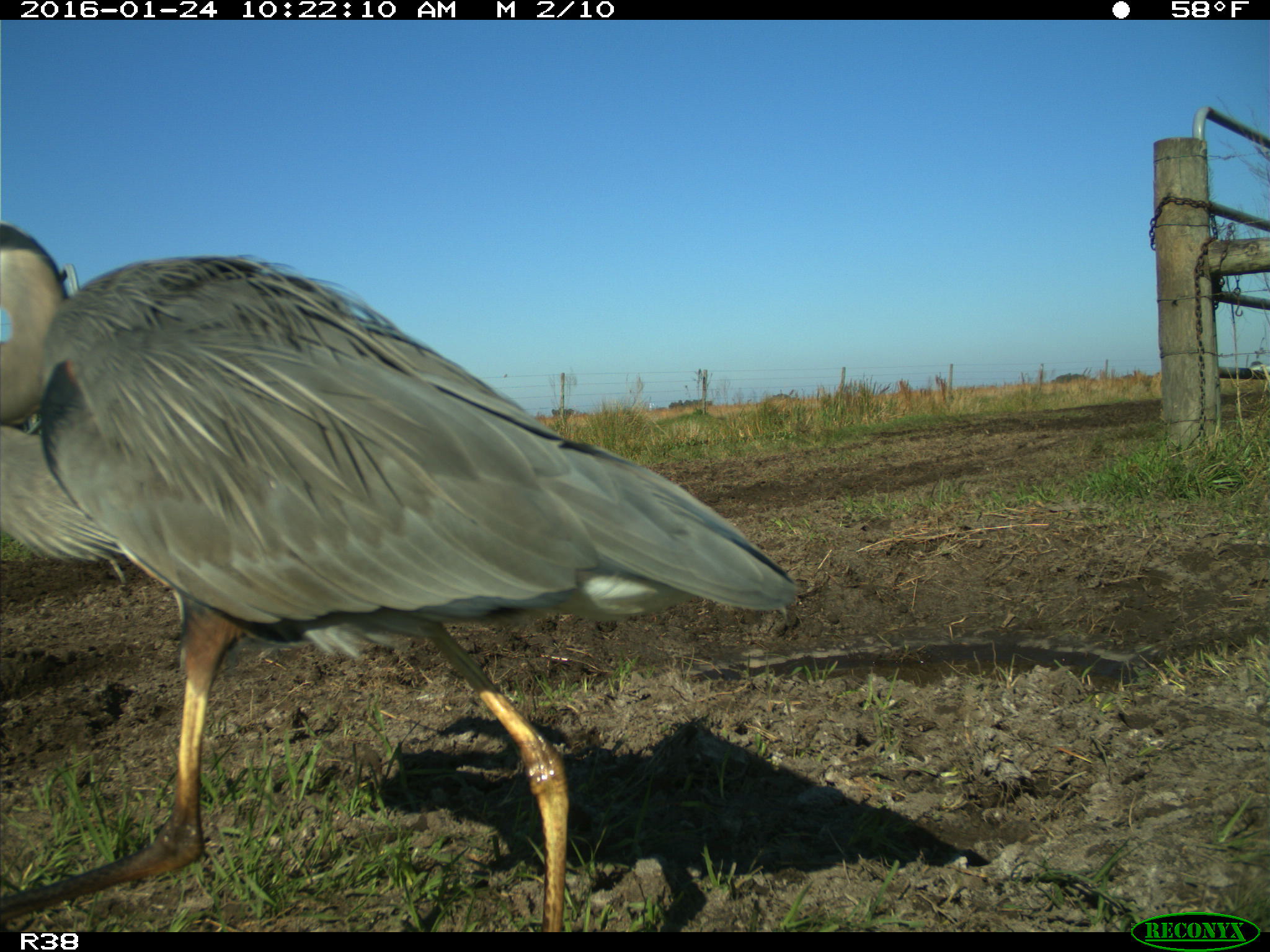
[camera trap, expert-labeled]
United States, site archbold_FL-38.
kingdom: Animalia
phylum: Chordata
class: Aves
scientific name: Aves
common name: birds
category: unidentified bird